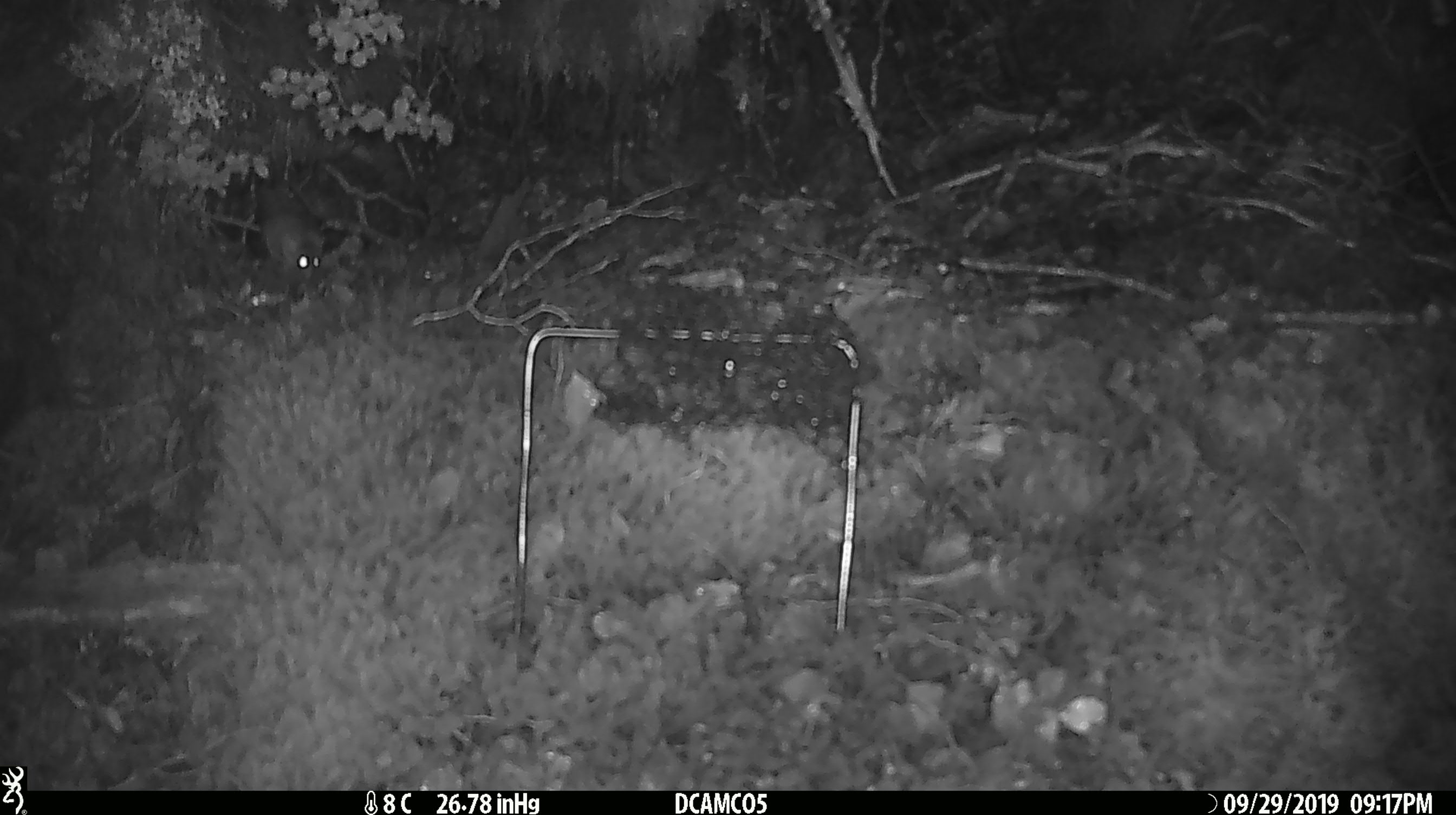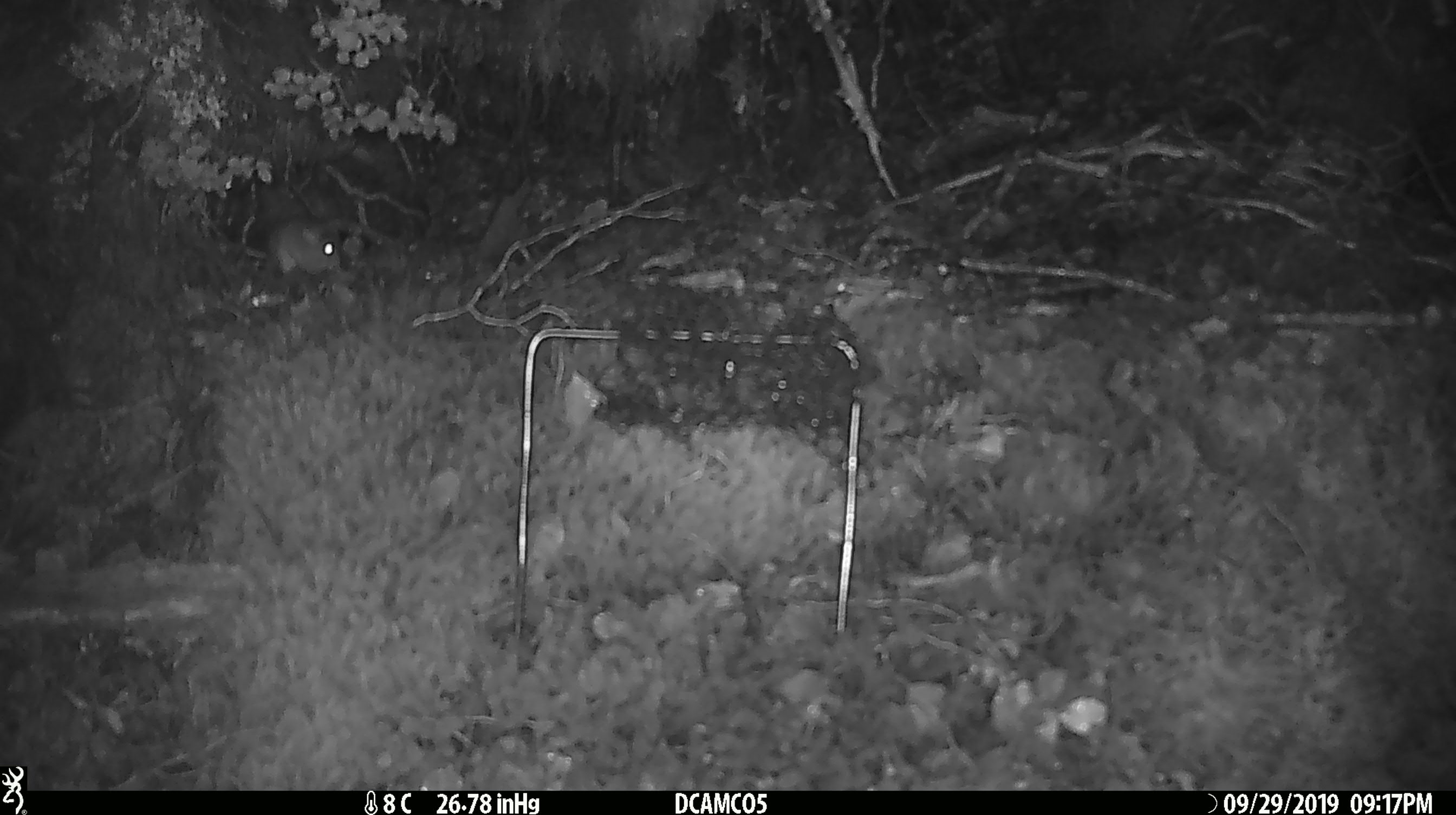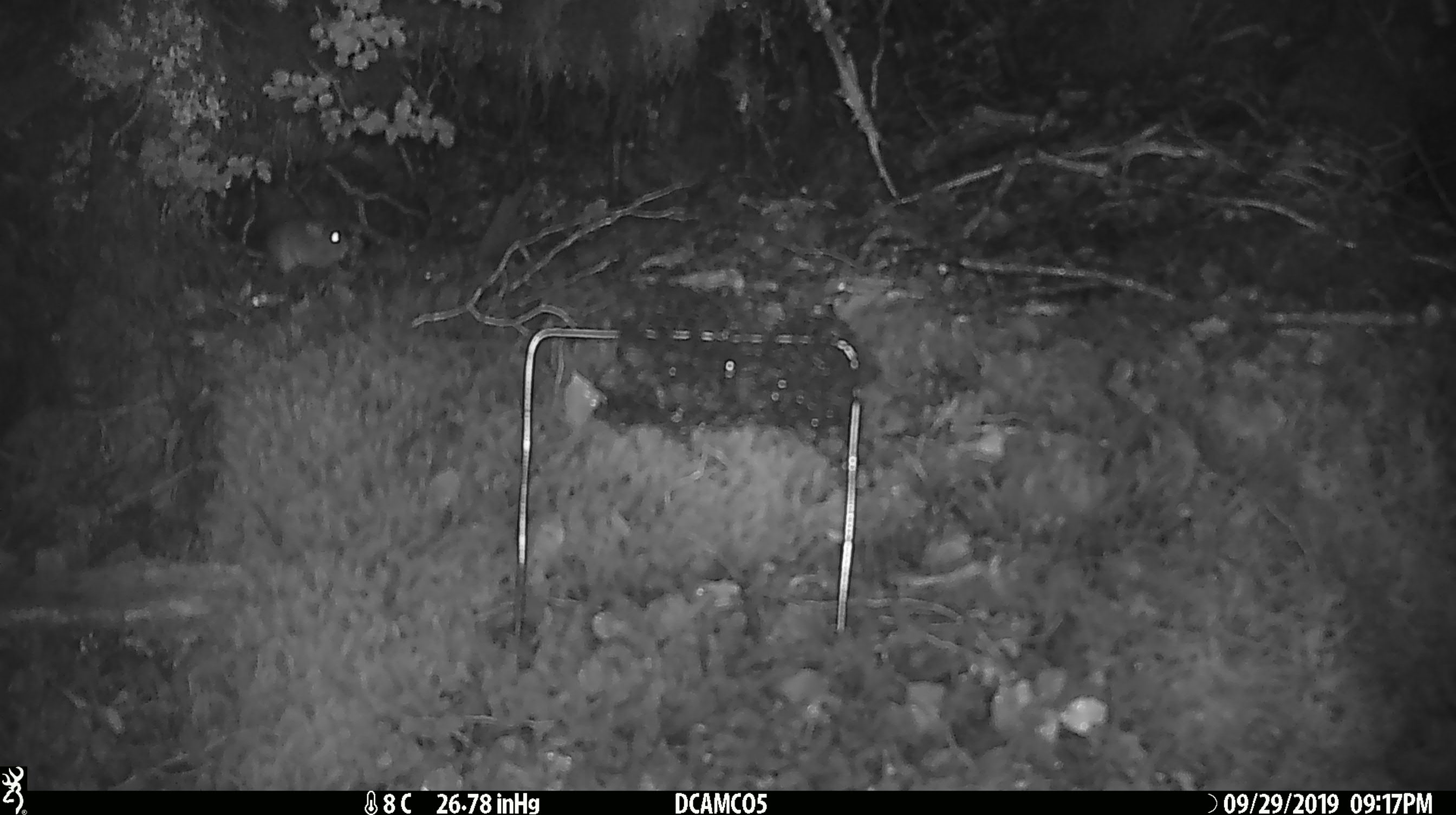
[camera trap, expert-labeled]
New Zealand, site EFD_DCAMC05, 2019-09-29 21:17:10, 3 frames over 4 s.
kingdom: Animalia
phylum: Chordata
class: Mammalia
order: Rodentia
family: Muridae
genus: Mus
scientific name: Mus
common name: mouse